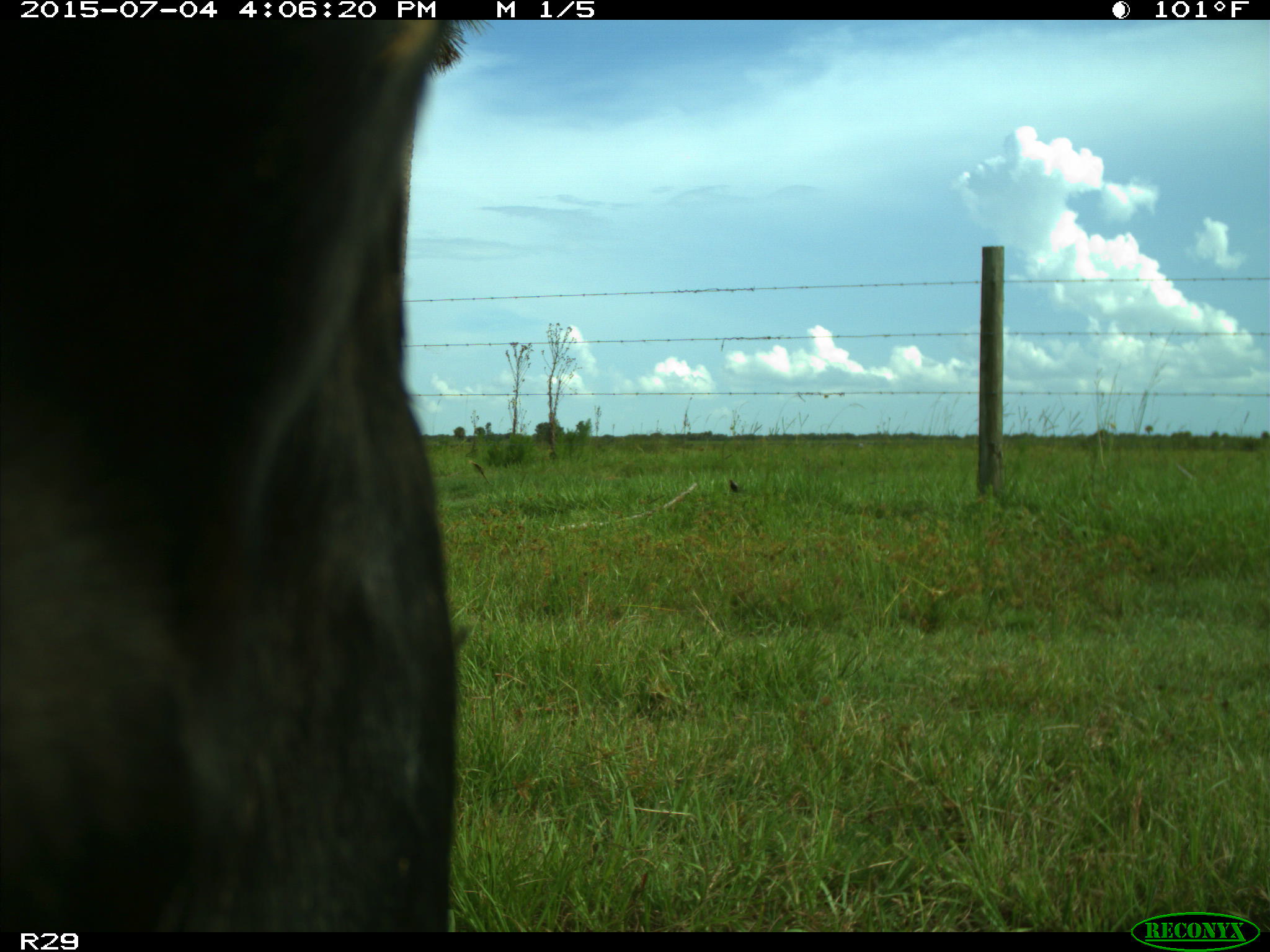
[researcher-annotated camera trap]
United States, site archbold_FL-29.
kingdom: Animalia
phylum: Chordata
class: Mammalia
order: Artiodactyla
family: Bovidae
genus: Bos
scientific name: Bos taurus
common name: domestic cow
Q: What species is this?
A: Bos taurus (domestic cow).